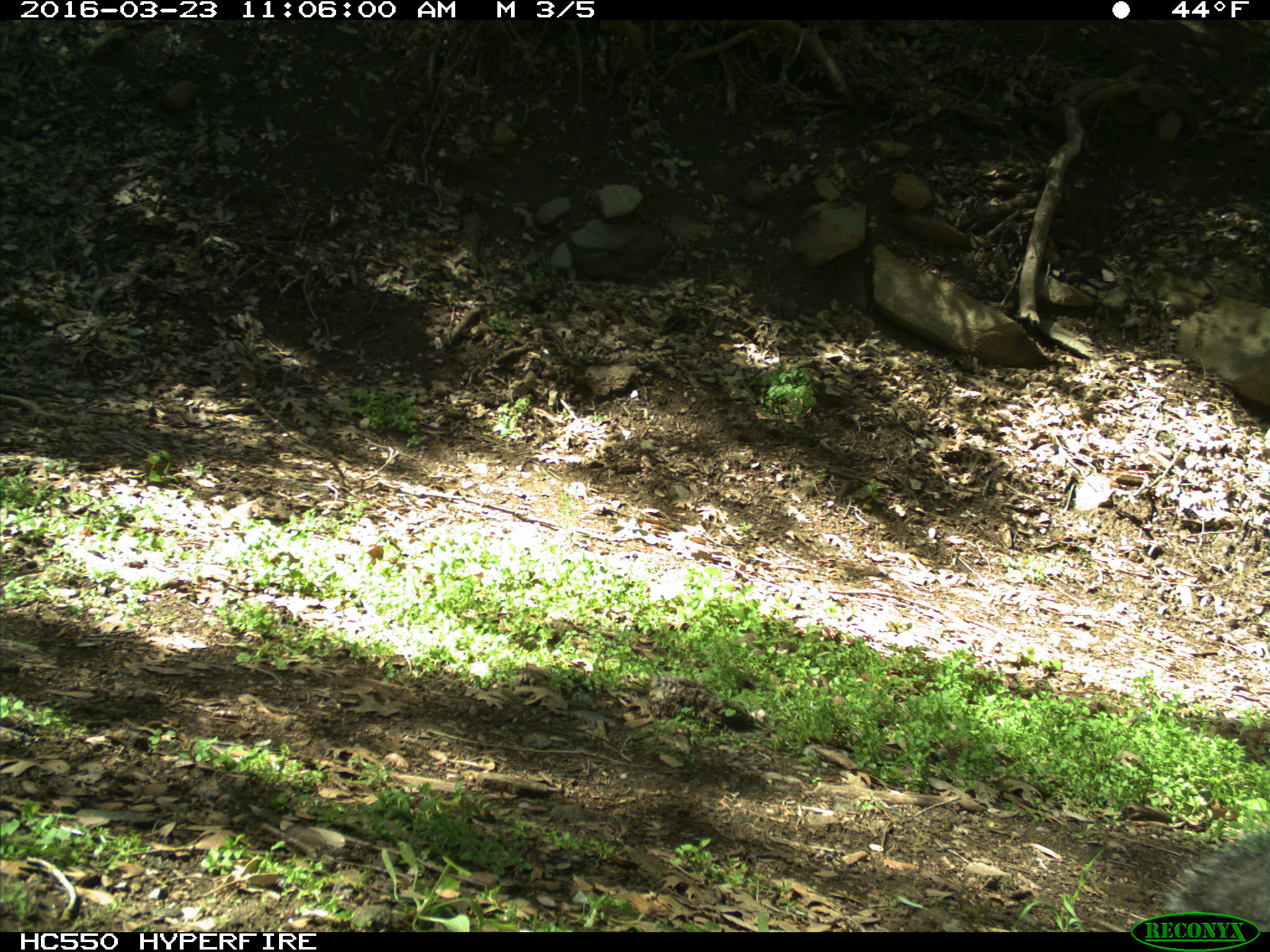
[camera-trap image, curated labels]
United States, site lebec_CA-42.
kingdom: Animalia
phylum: Chordata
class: Mammalia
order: Rodentia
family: Sciuridae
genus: Sciurus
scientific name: Sciurus carolinensis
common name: eastern gray squirrel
Sciurus carolinensis (eastern gray squirrel).